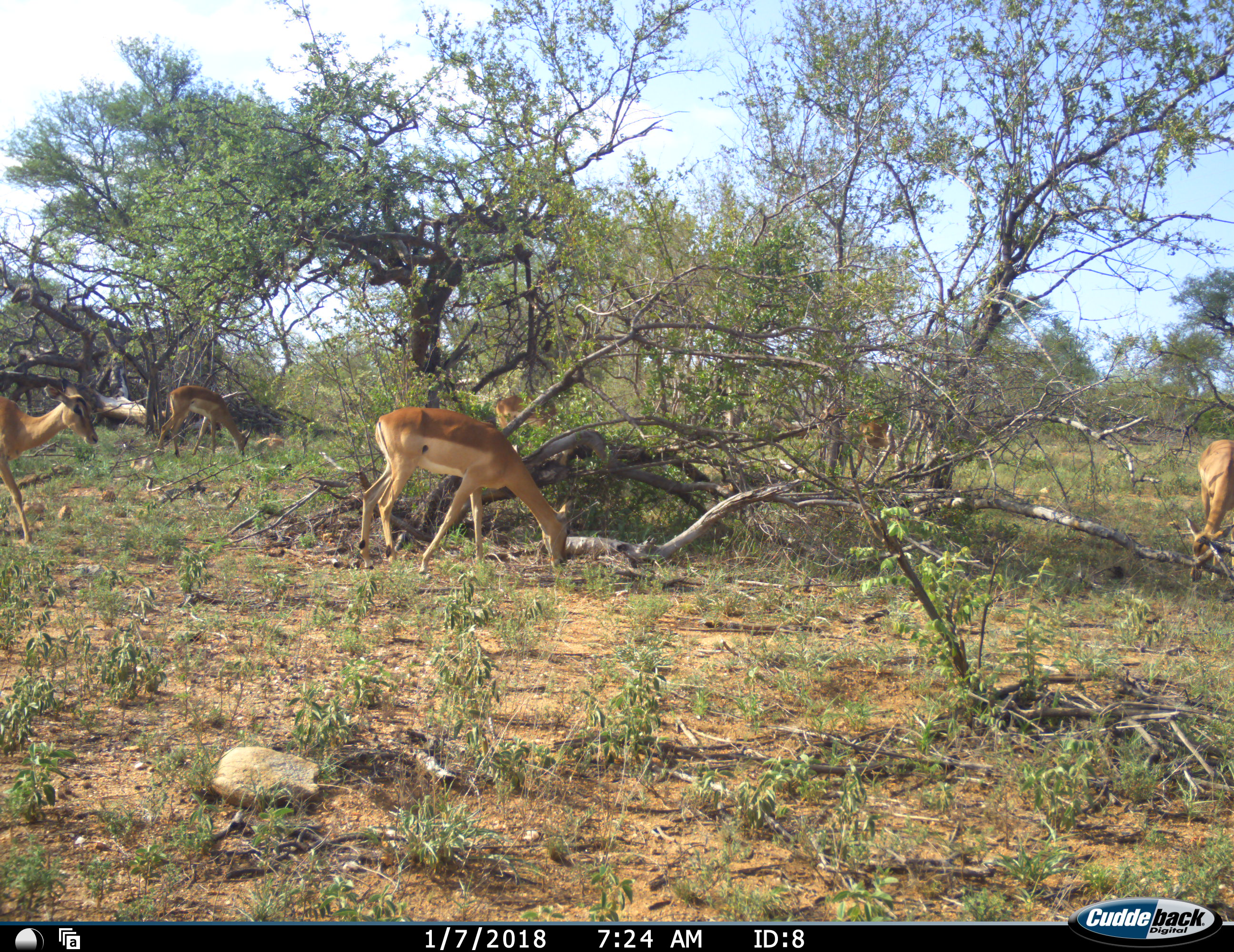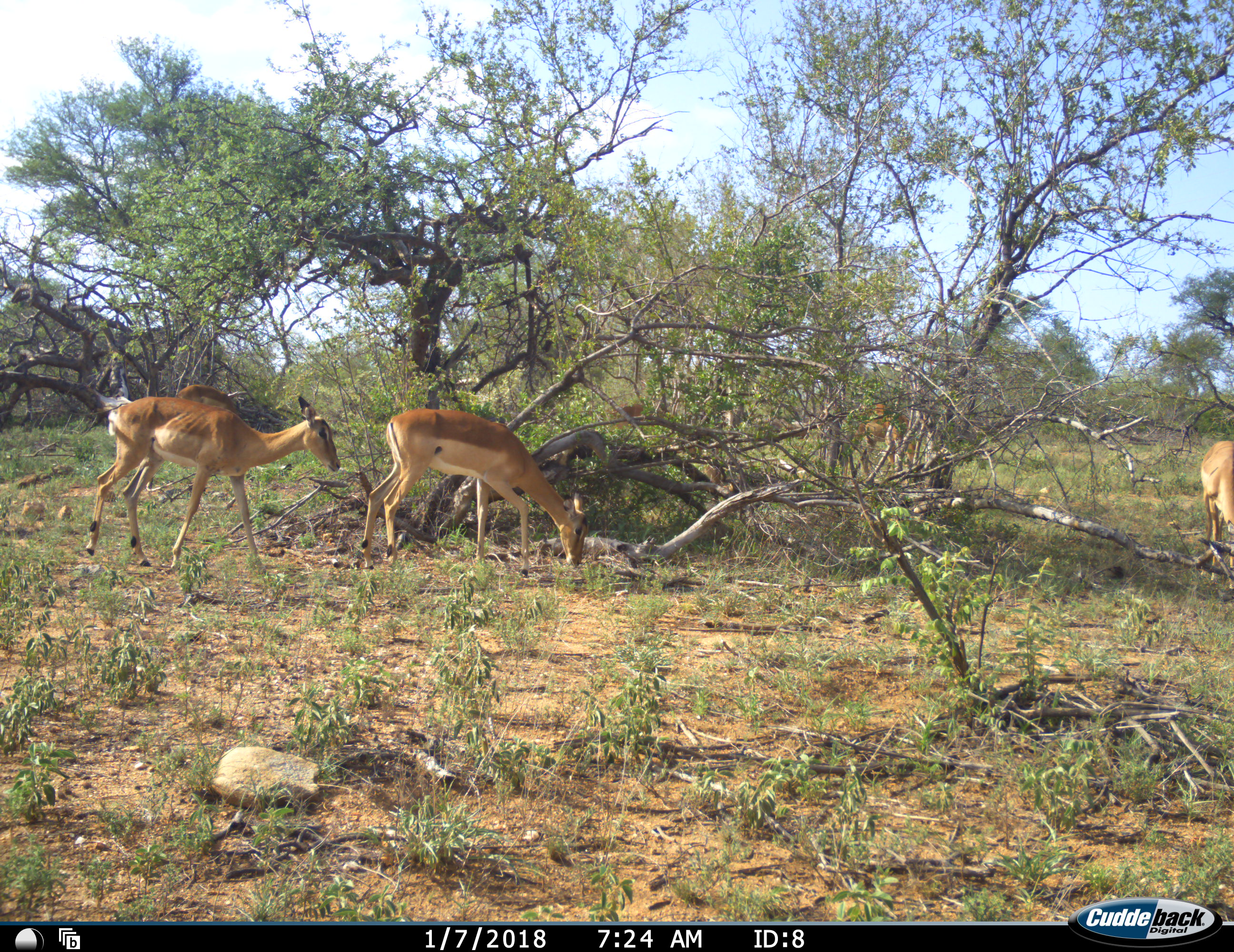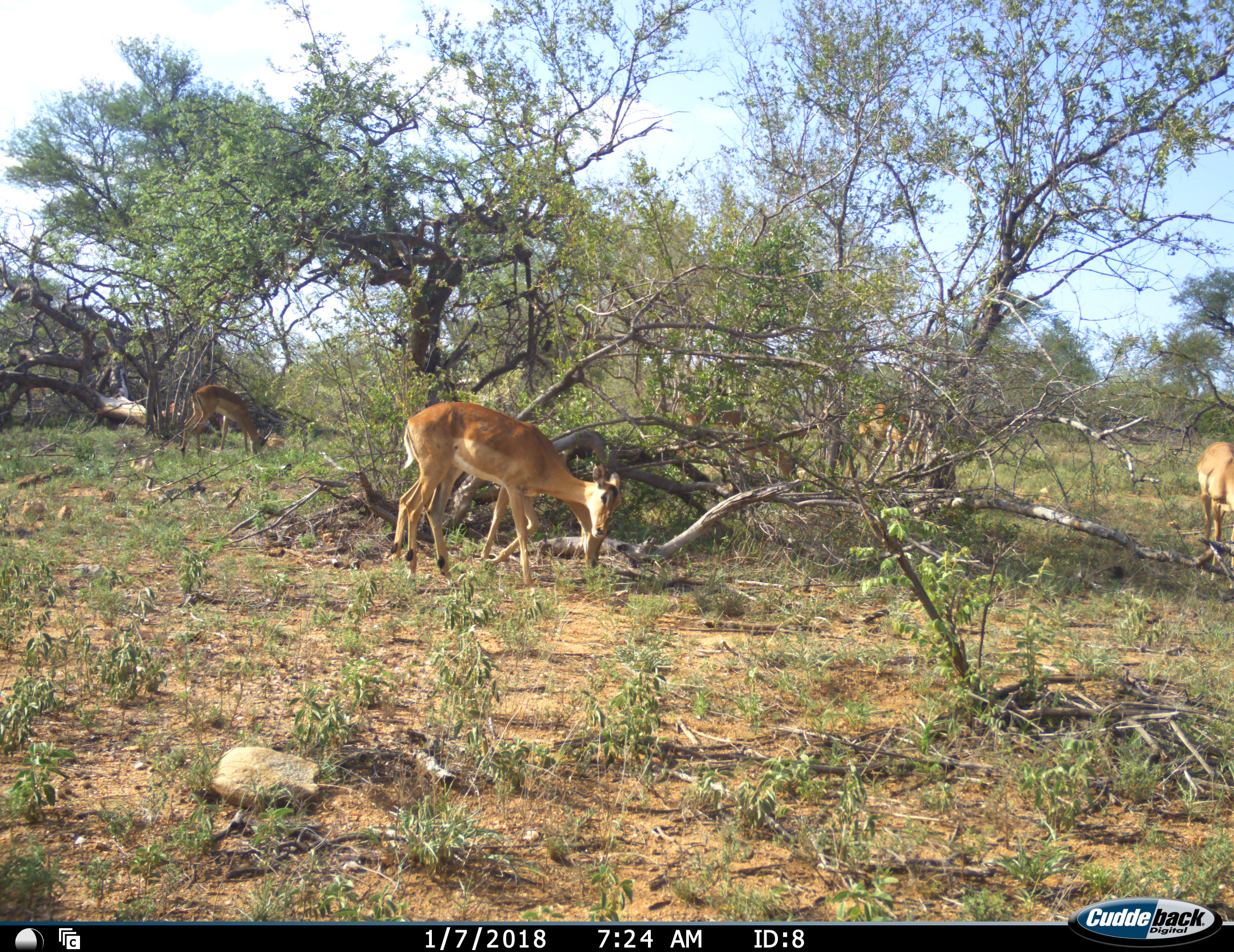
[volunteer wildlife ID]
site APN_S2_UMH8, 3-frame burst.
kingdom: Animalia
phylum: Chordata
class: Mammalia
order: Artiodactyla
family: Bovidae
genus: Aepyceros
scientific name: Aepyceros melampus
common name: impala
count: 6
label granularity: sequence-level